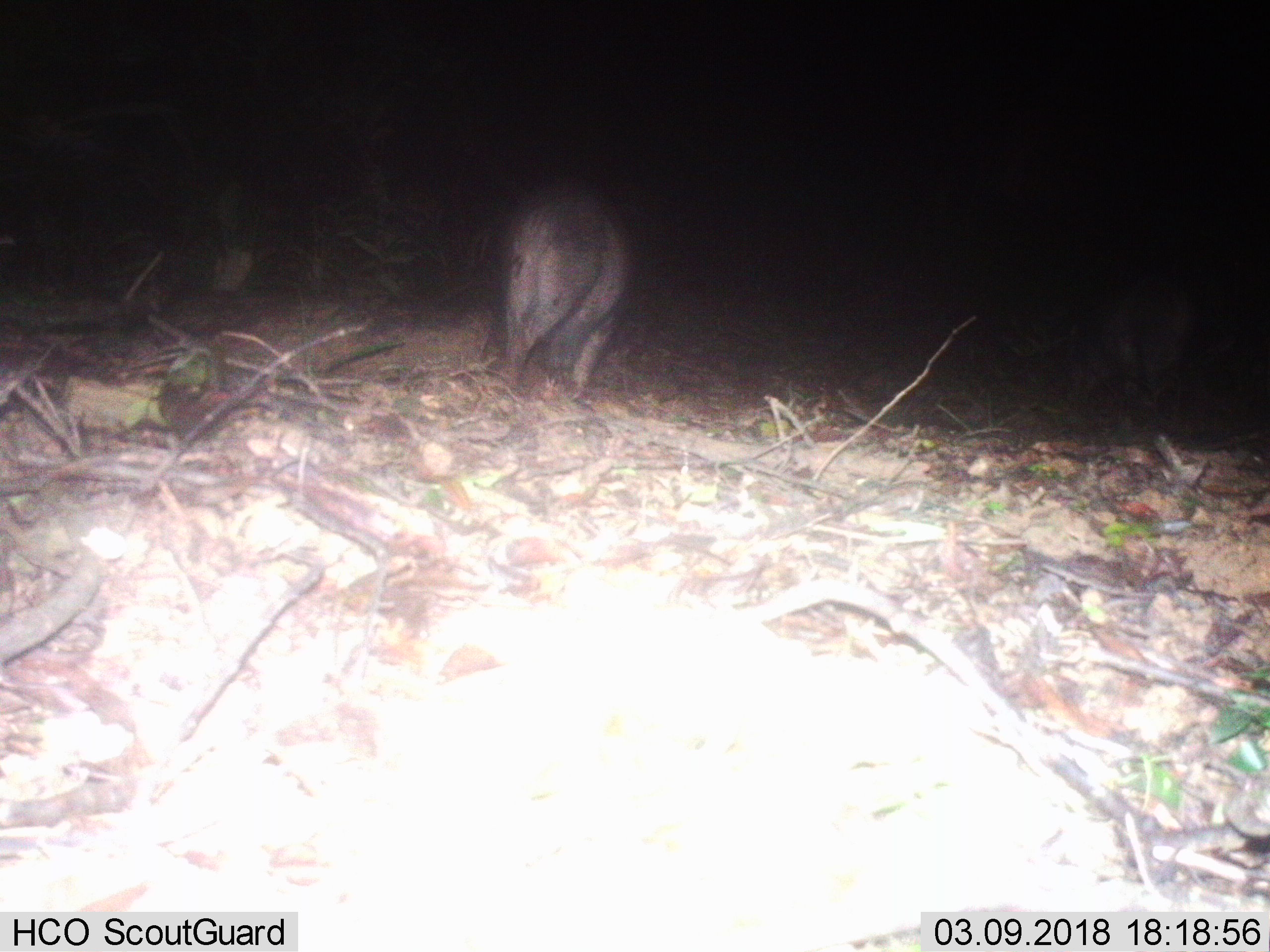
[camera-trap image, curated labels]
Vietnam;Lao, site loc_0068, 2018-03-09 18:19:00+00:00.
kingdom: Animalia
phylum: Chordata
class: Mammalia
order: Artiodactyla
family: Suidae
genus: Sus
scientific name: Sus scrofa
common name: eurasian wild pig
Eurasian wild pig (Sus scrofa). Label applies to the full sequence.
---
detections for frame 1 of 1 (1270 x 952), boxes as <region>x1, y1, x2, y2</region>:
eurasian wild pig: <region>497, 176, 632, 395</region>; <region>1064, 278, 1193, 421</region>